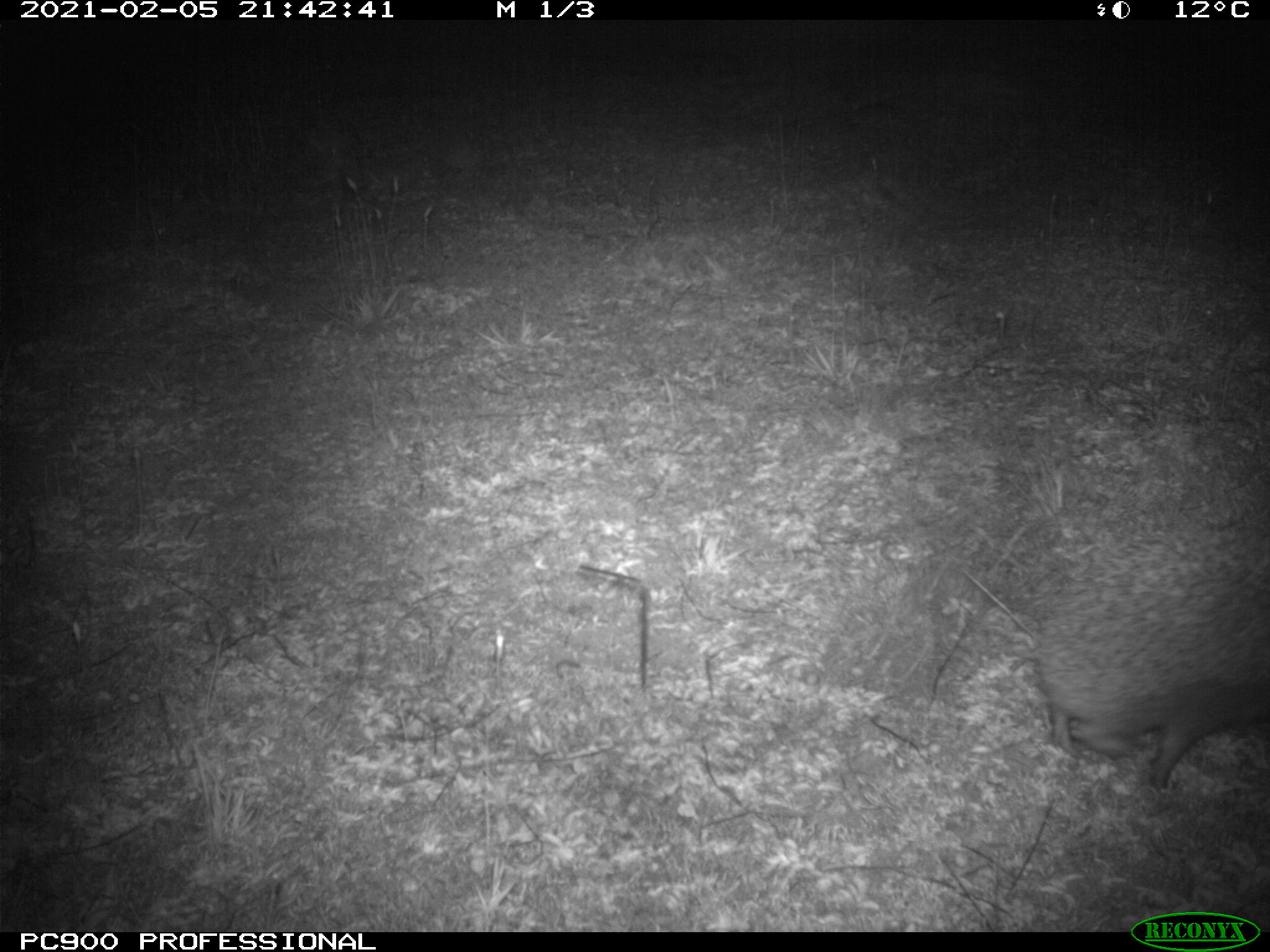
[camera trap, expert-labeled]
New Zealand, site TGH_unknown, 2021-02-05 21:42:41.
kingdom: Animalia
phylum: Chordata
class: Mammalia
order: Eulipotyphla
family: Erinaceidae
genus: Erinaceus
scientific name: Erinaceus europaeus europaeus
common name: european hedgehog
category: hedgehog